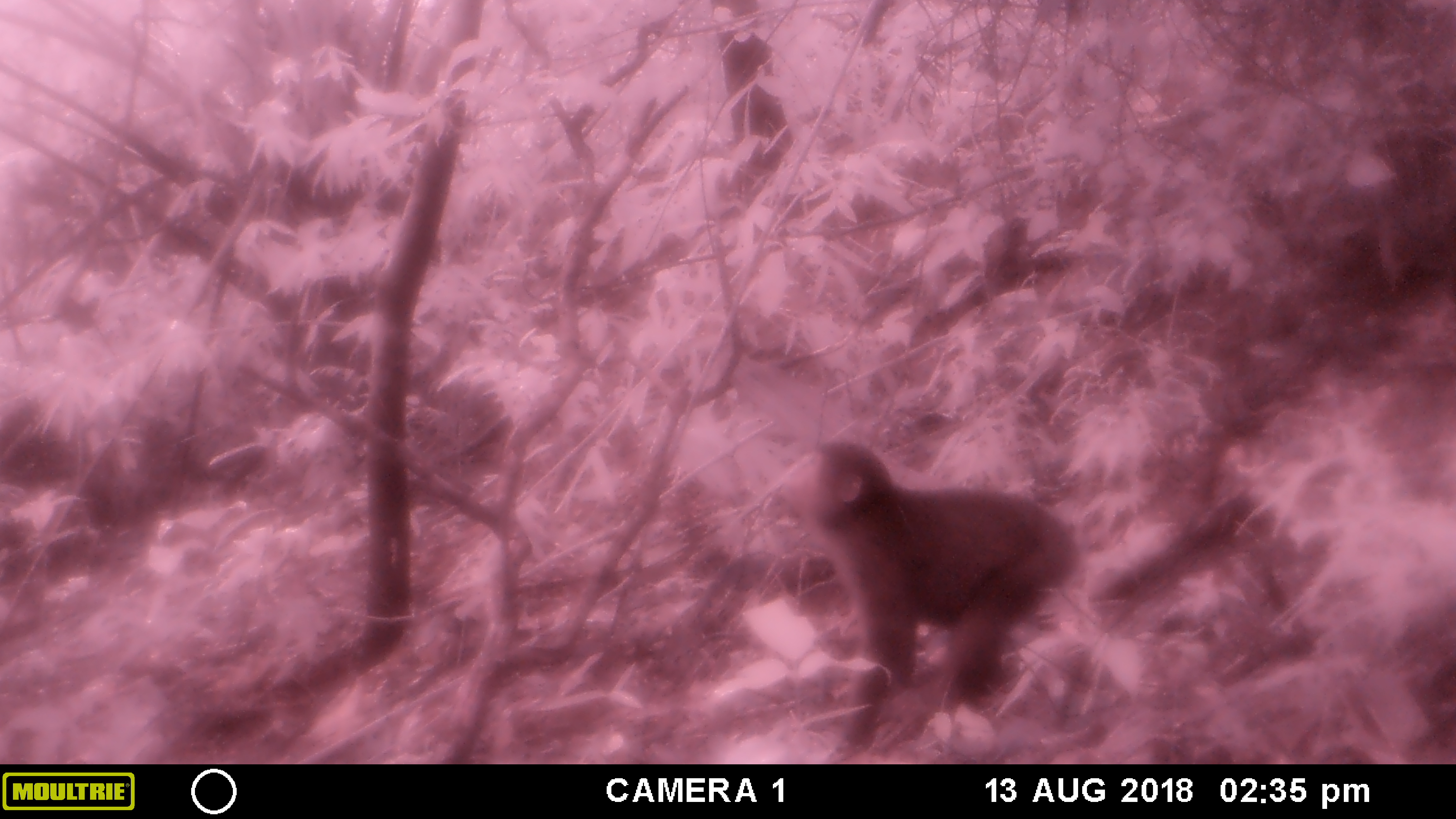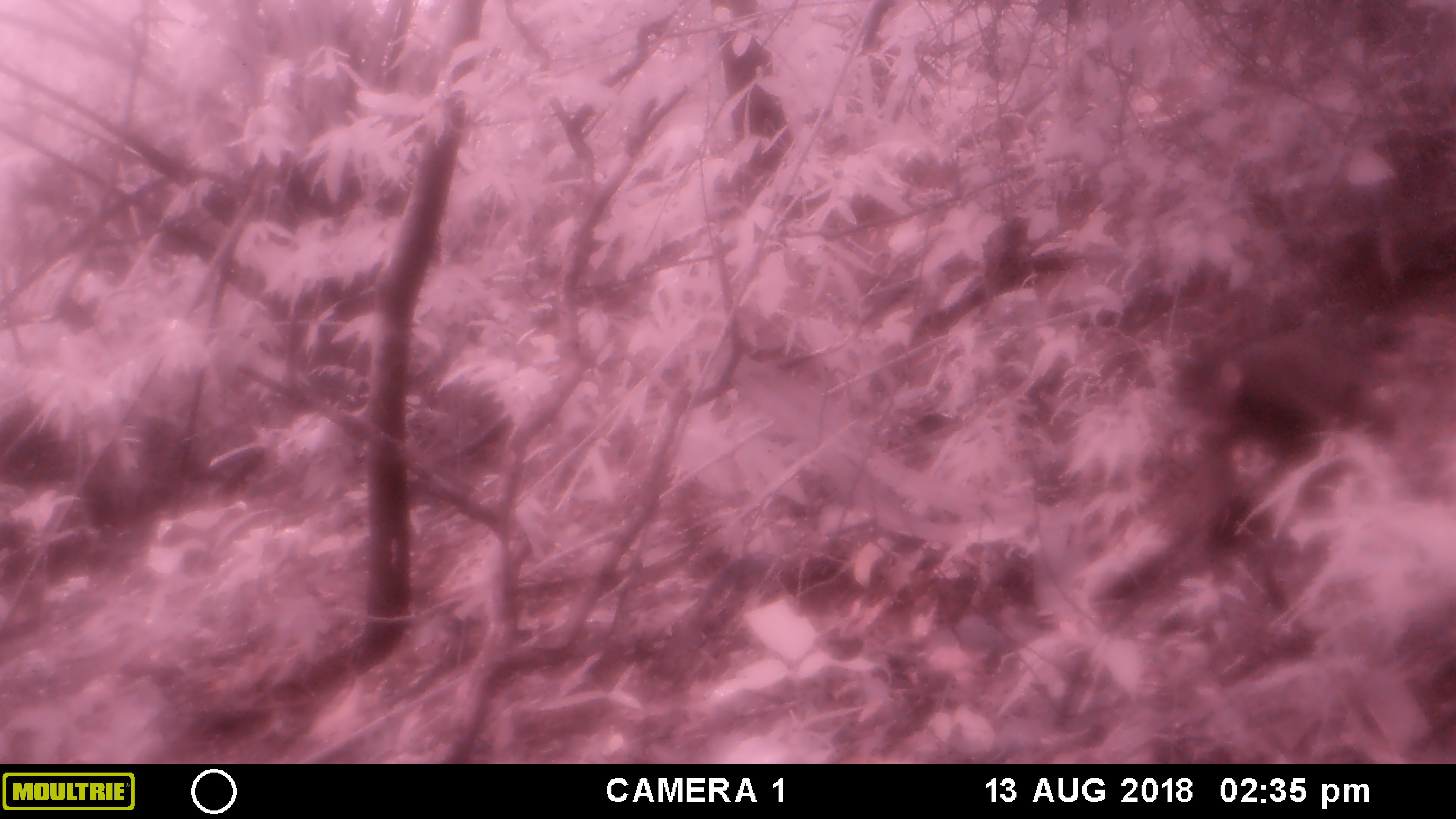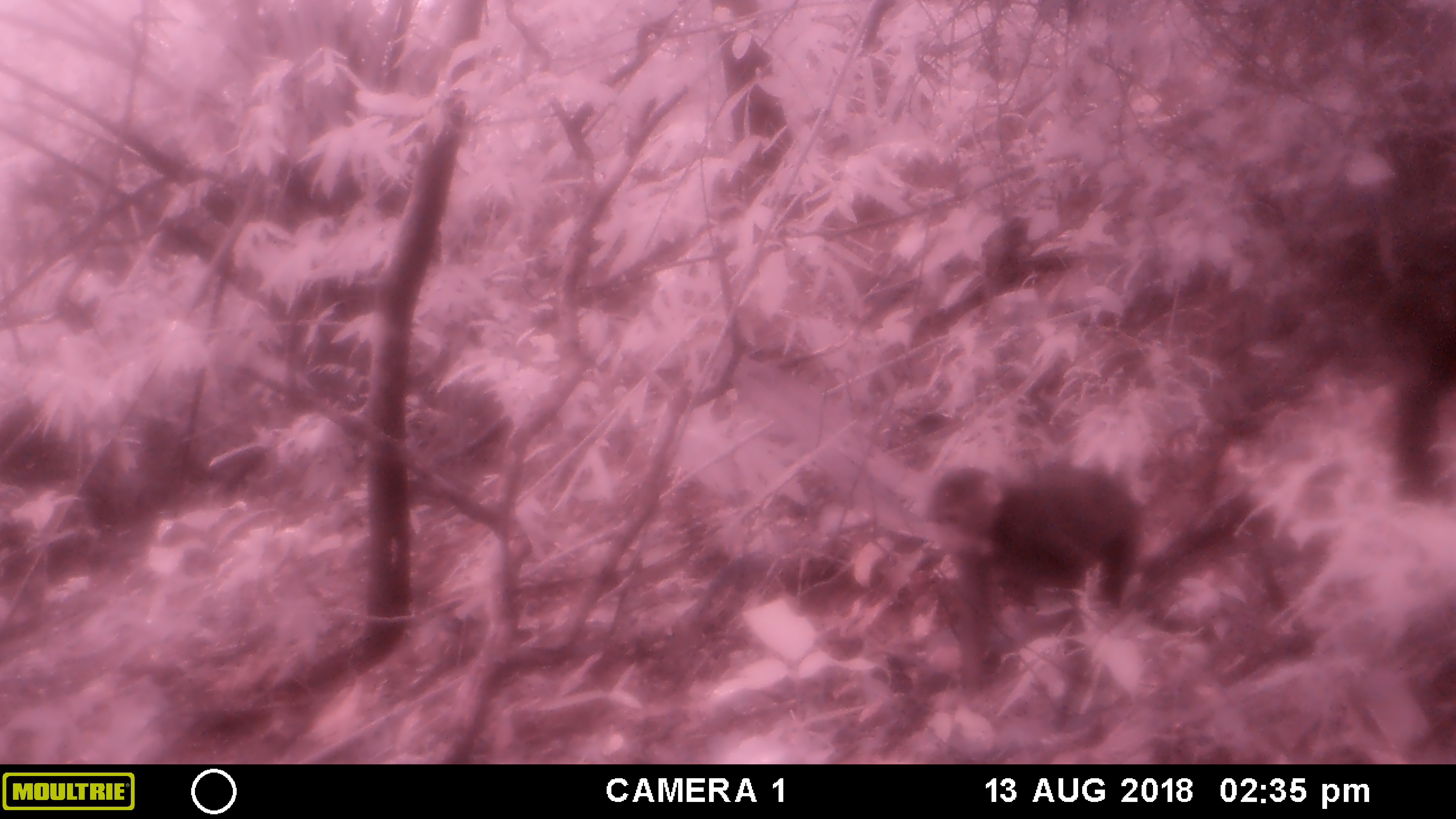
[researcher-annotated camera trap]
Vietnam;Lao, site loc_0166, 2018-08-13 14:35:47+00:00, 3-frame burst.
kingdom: Animalia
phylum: Chordata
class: Mammalia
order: Primates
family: Cercopithecidae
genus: Macaca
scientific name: Macaca arctoides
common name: stump-tailed macaque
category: stump tailed macaque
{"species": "stump tailed macaque (stump-tailed macaque) (Macaca arctoides)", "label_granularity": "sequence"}